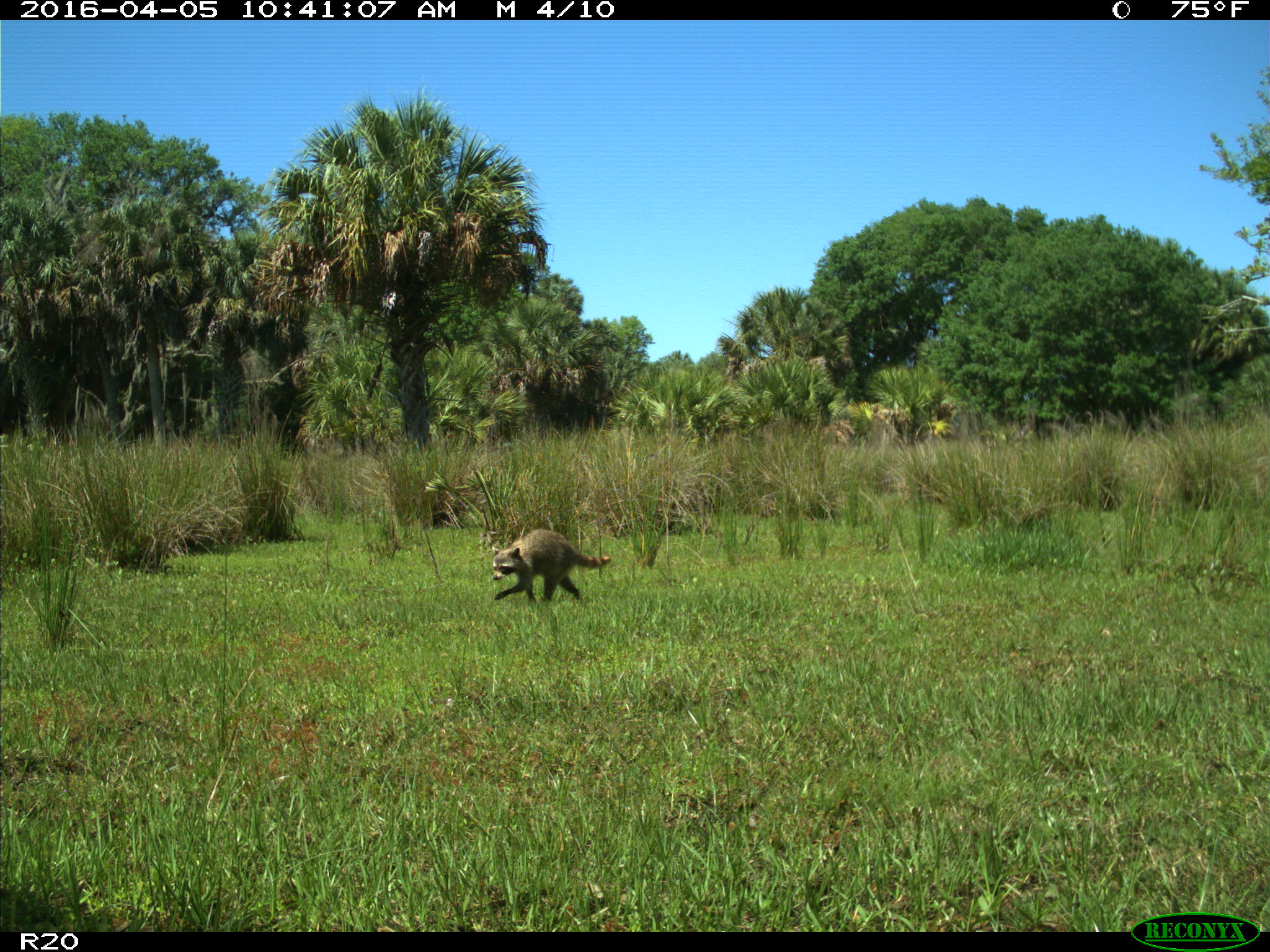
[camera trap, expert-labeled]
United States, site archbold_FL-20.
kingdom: Animalia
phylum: Chordata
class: Mammalia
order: Carnivora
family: Procyonidae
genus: Procyon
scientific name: Procyon lotor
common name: common raccoon